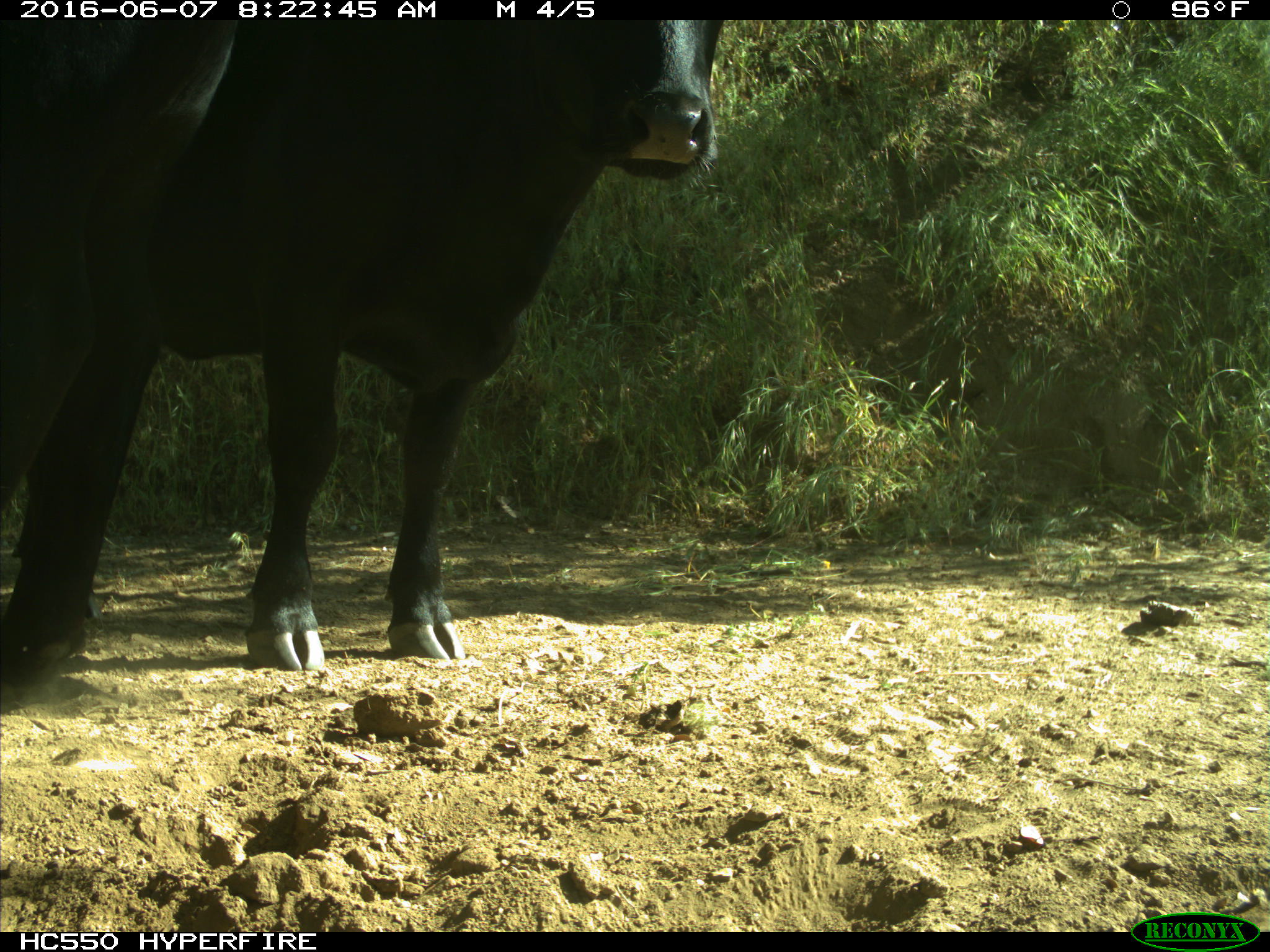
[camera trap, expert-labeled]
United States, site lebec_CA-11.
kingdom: Animalia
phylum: Chordata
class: Mammalia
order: Artiodactyla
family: Bovidae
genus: Bos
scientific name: Bos taurus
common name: domestic cow